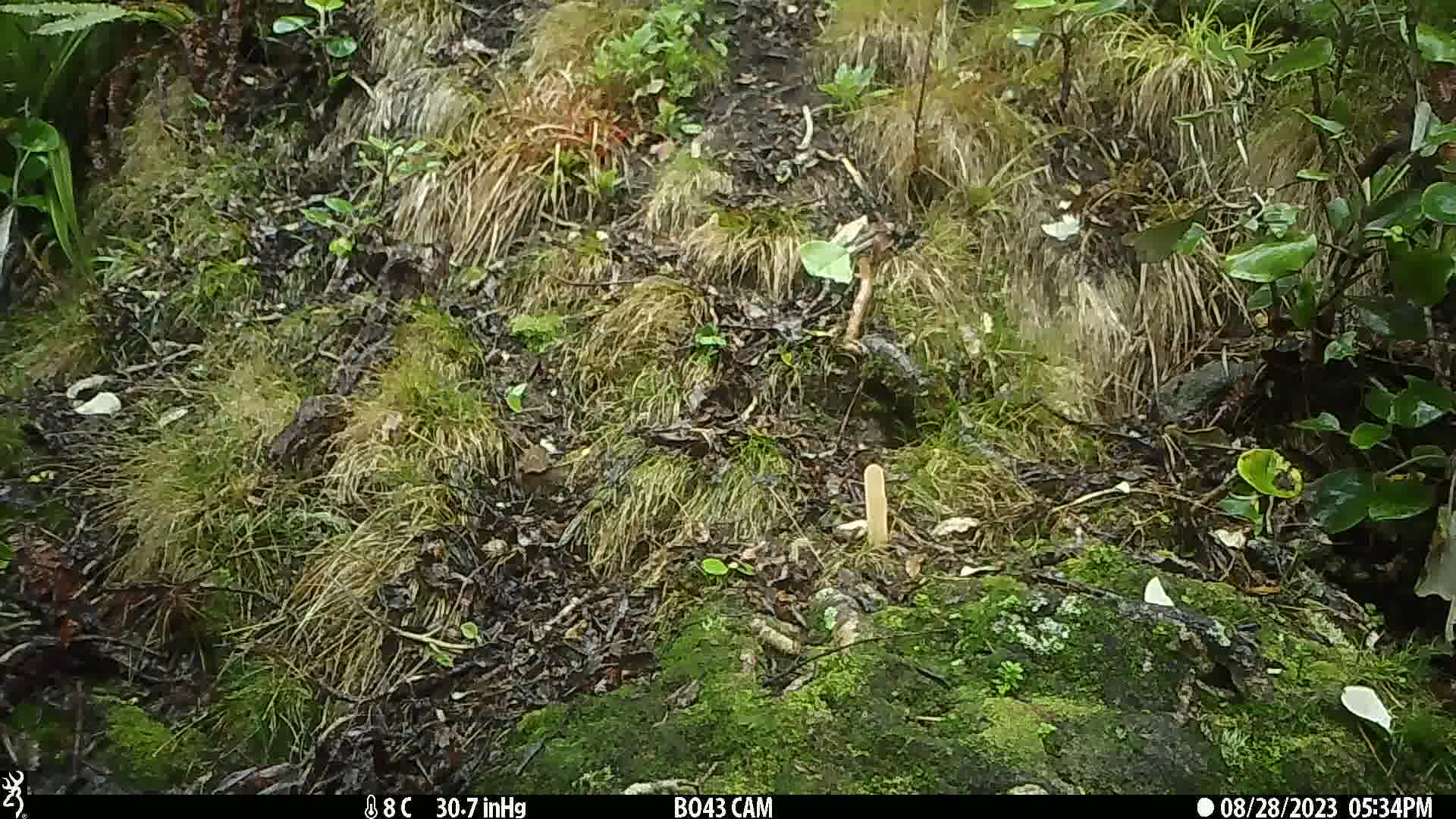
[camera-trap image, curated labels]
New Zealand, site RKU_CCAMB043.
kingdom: Animalia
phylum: Chordata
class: Aves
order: Passeriformes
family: Prunellidae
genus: Prunella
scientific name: Prunella modularis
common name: dunnock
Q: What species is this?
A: Dunnock (Prunella modularis).